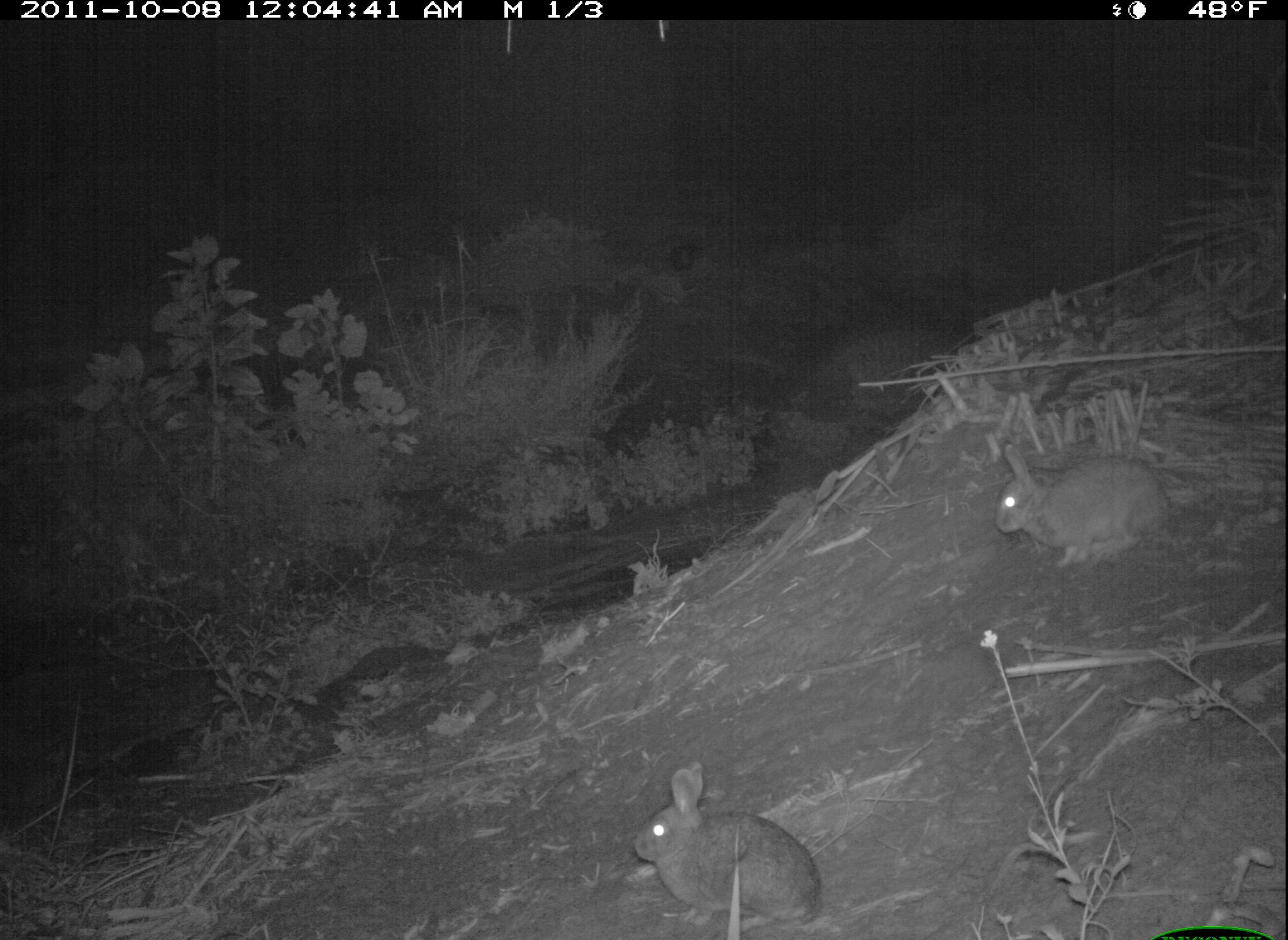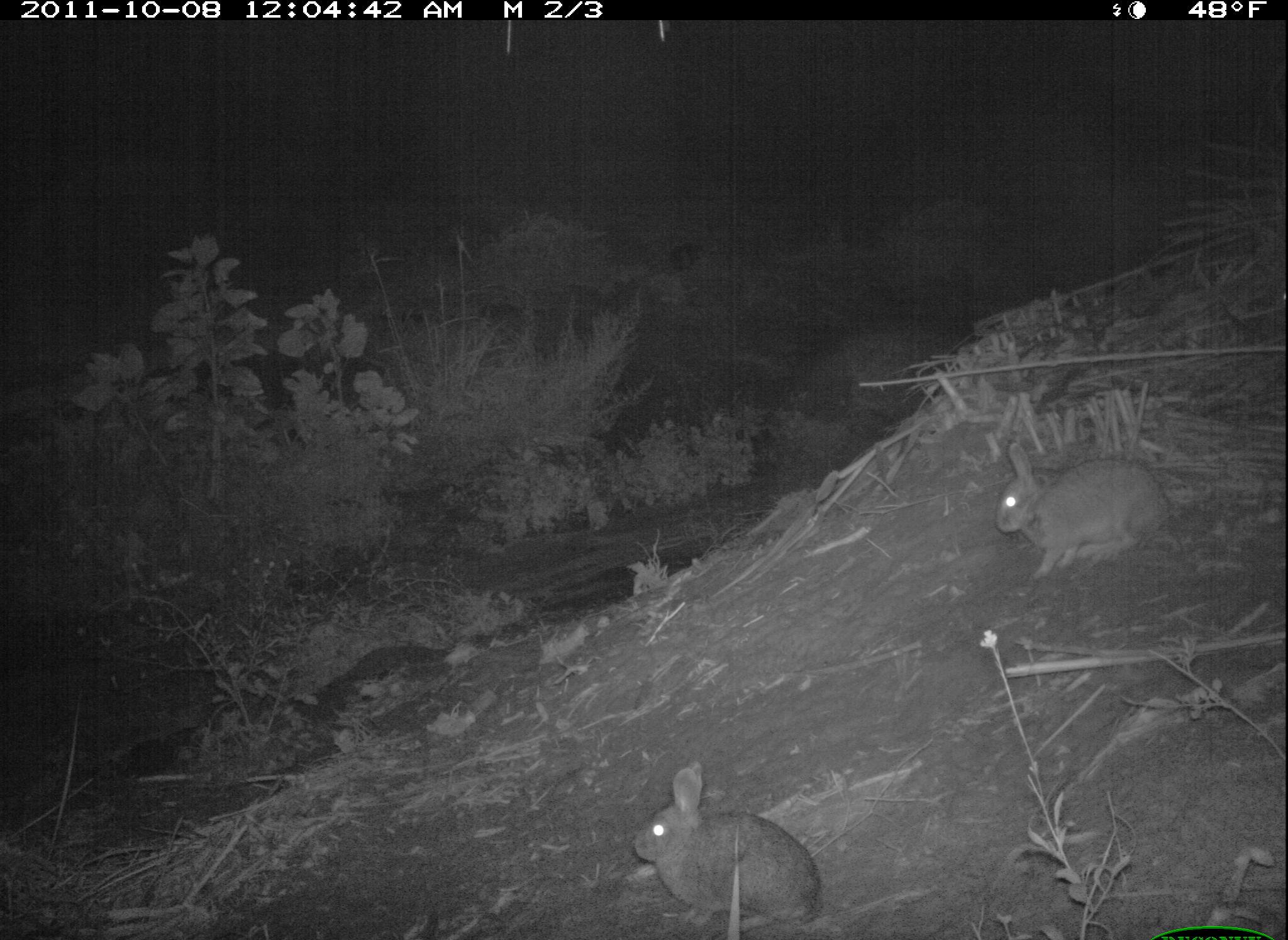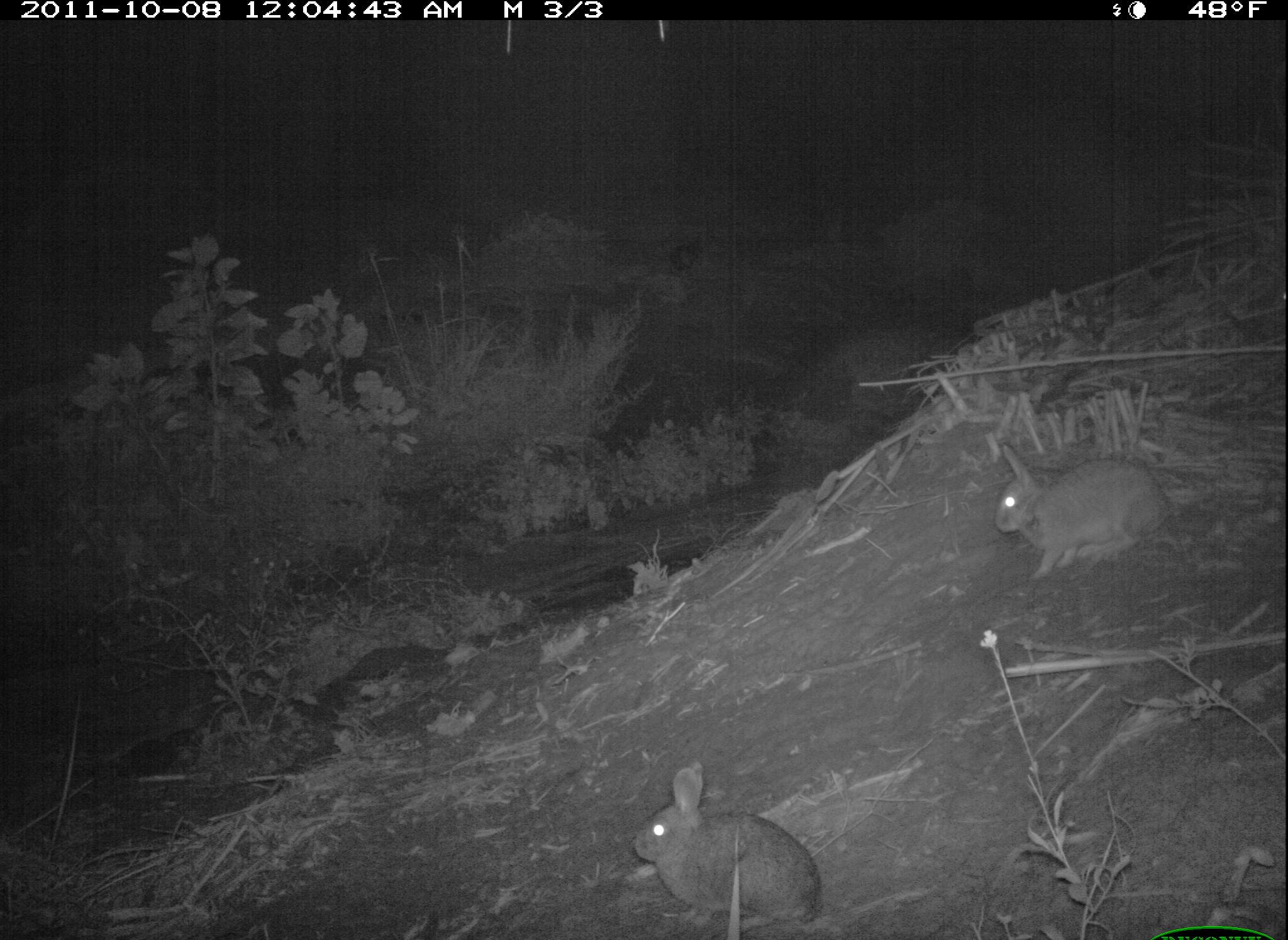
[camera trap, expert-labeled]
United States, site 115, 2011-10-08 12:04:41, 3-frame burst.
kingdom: Animalia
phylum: Chordata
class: Mammalia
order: Lagomorpha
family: Leporidae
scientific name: Leporidae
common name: rabbits and hares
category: rabbit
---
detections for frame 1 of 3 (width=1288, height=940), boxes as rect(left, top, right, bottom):
rabbit: rect(618, 753, 828, 934); rect(987, 440, 1177, 577)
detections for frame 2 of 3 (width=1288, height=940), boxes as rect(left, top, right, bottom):
rabbit: rect(625, 752, 848, 937); rect(987, 428, 1172, 585)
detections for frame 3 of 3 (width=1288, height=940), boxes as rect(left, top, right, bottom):
rabbit: rect(615, 754, 839, 936); rect(987, 430, 1179, 585)